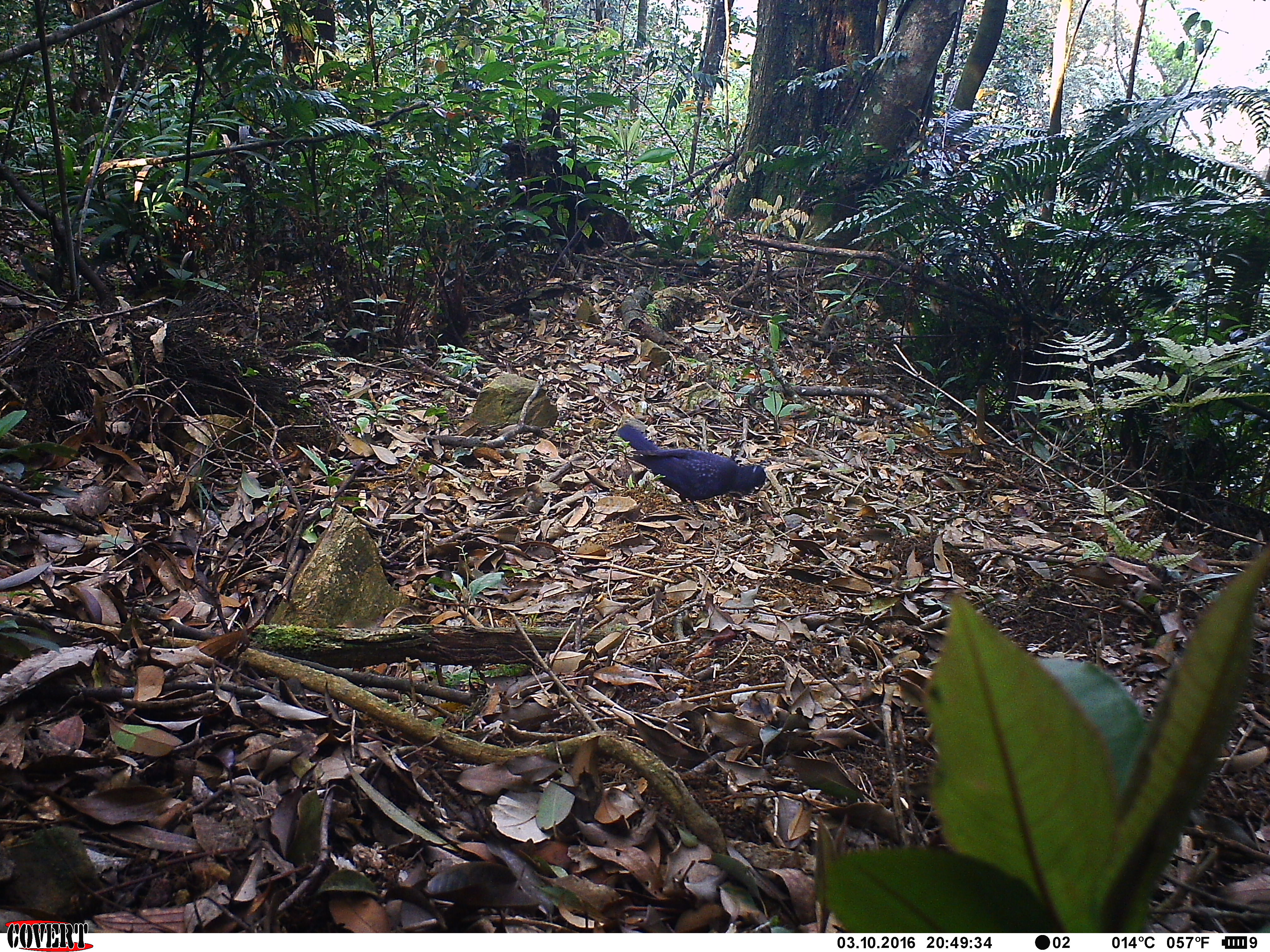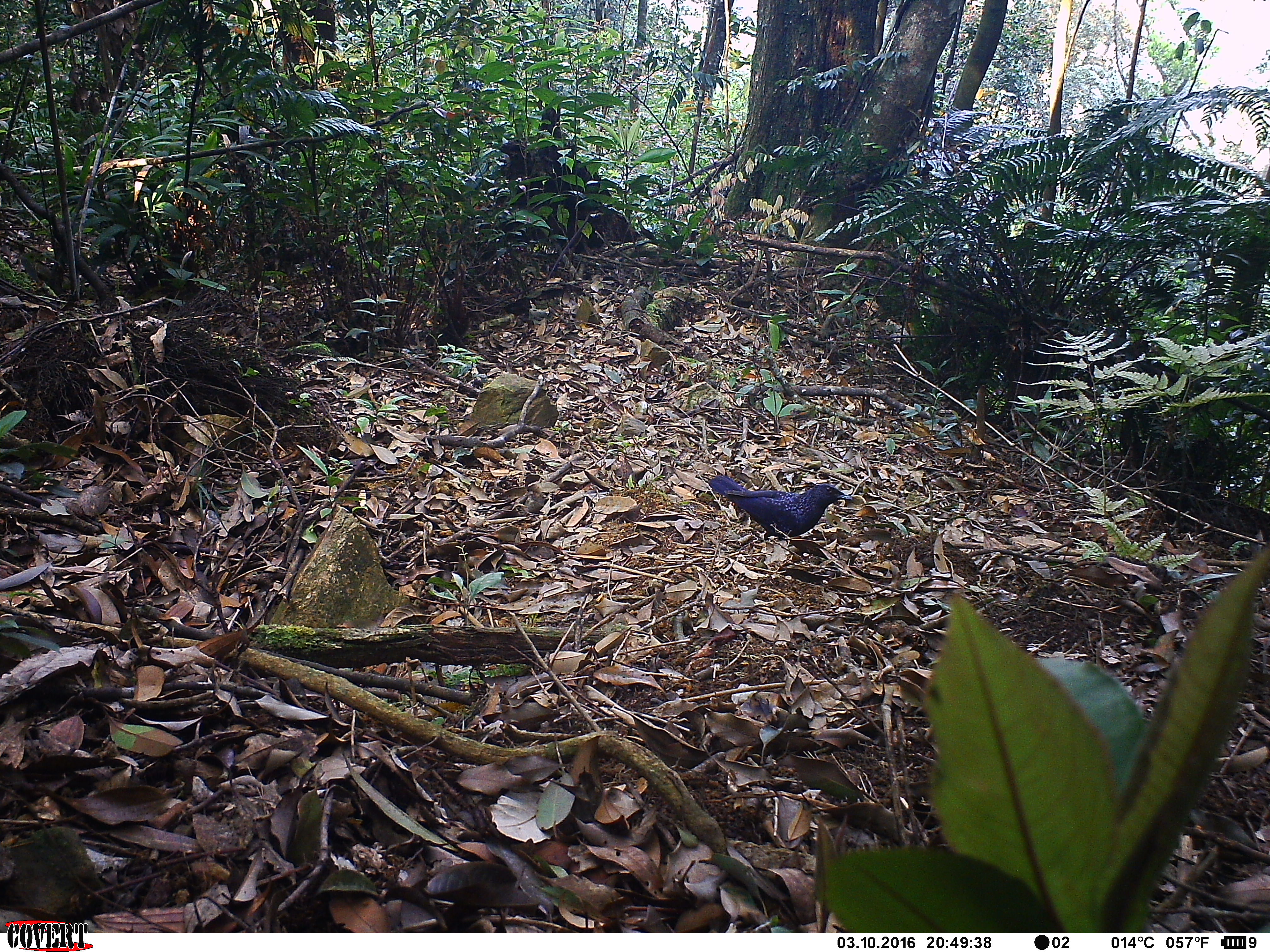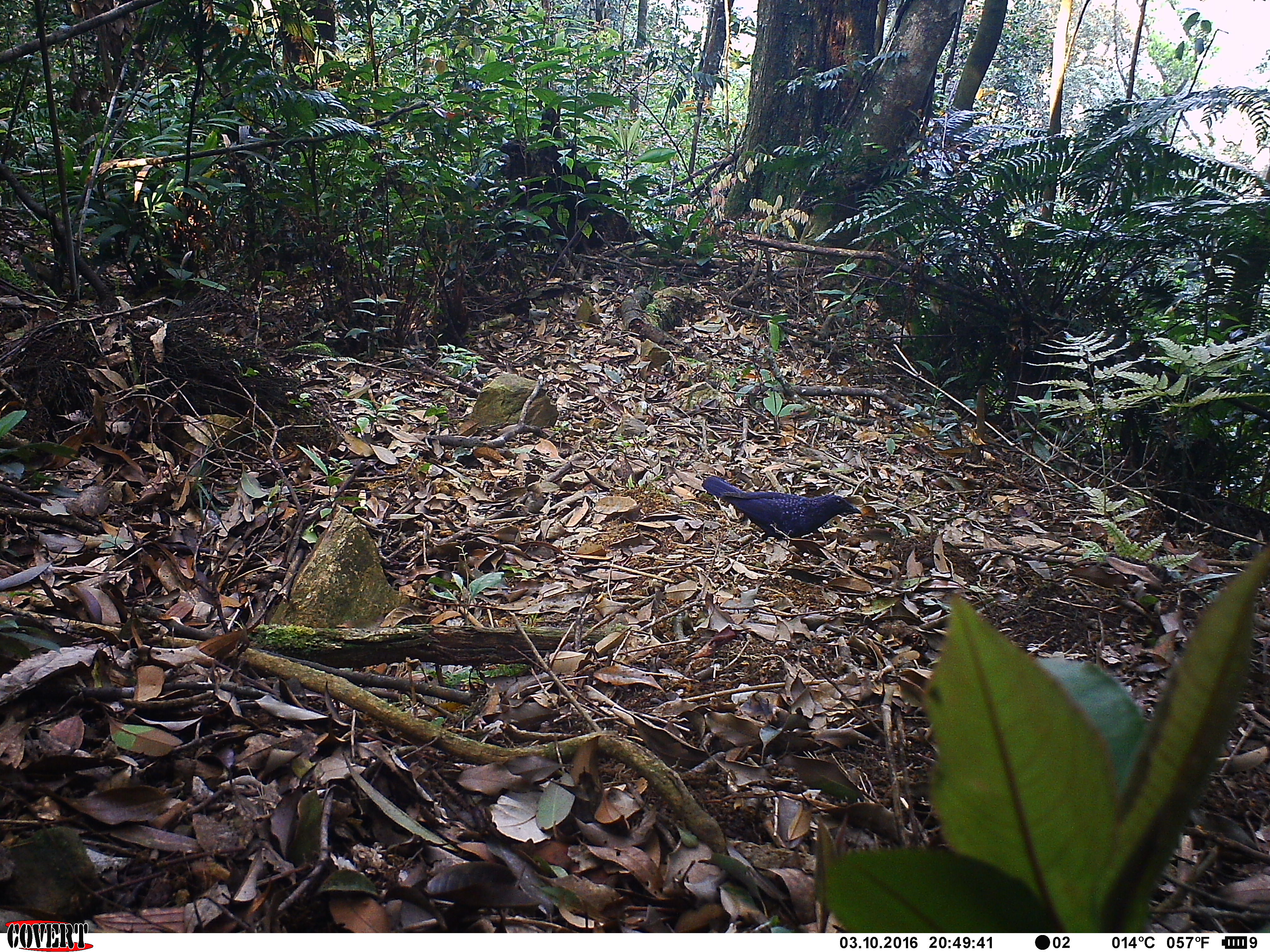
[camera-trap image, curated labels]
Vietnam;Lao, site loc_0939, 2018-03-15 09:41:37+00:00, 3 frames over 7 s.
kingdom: Animalia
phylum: Chordata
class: Aves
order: Passeriformes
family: Muscicapidae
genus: Myophonus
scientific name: Myophonus caeruleus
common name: blue whistling thrush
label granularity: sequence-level